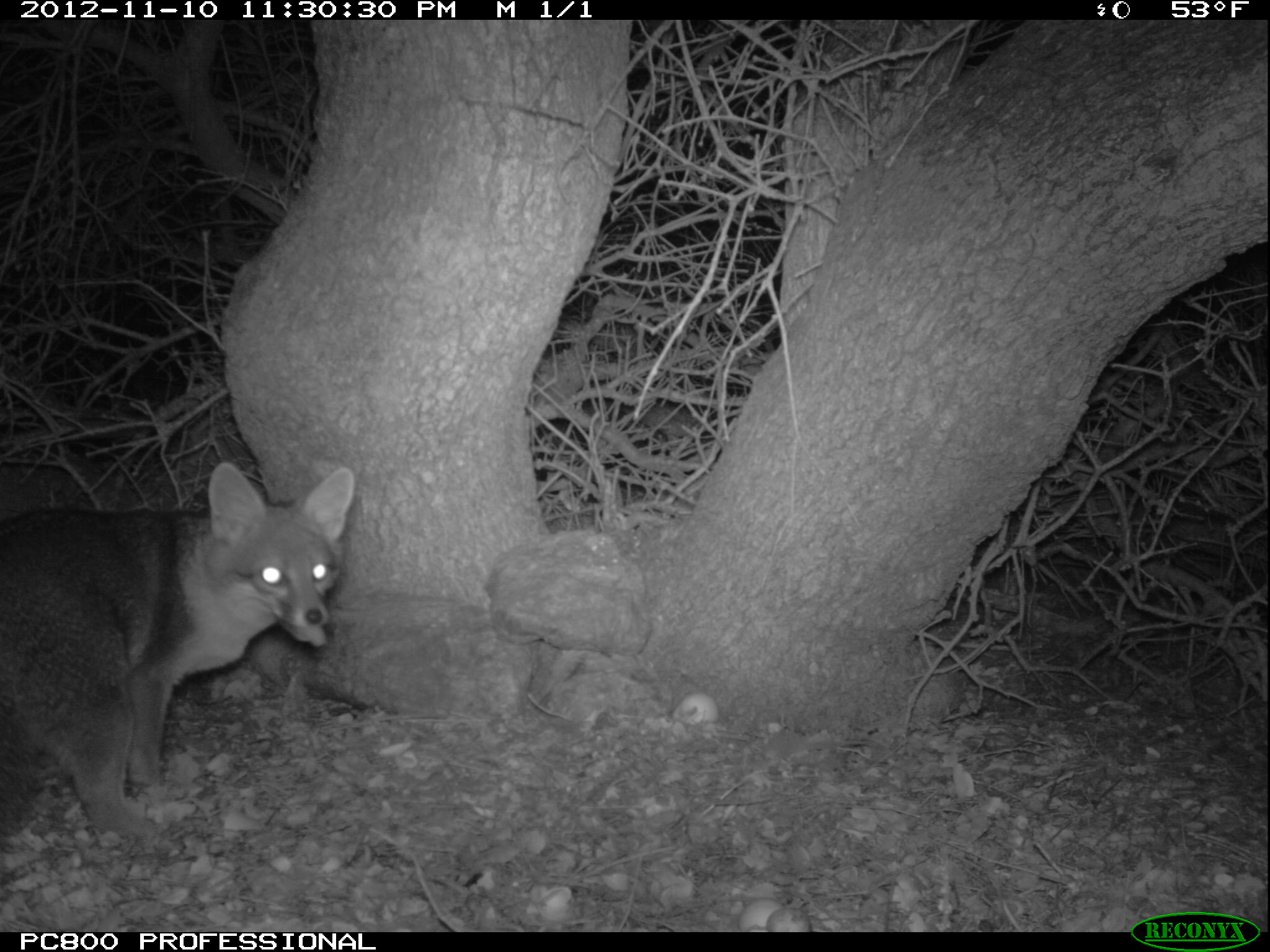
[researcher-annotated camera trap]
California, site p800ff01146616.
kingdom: Animalia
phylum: Chordata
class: Mammalia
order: Carnivora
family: Canidae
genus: Urocyon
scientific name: Urocyon littoralis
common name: island fox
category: fox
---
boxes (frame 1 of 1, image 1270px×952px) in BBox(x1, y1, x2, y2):
fox: BBox(0, 461, 353, 848)